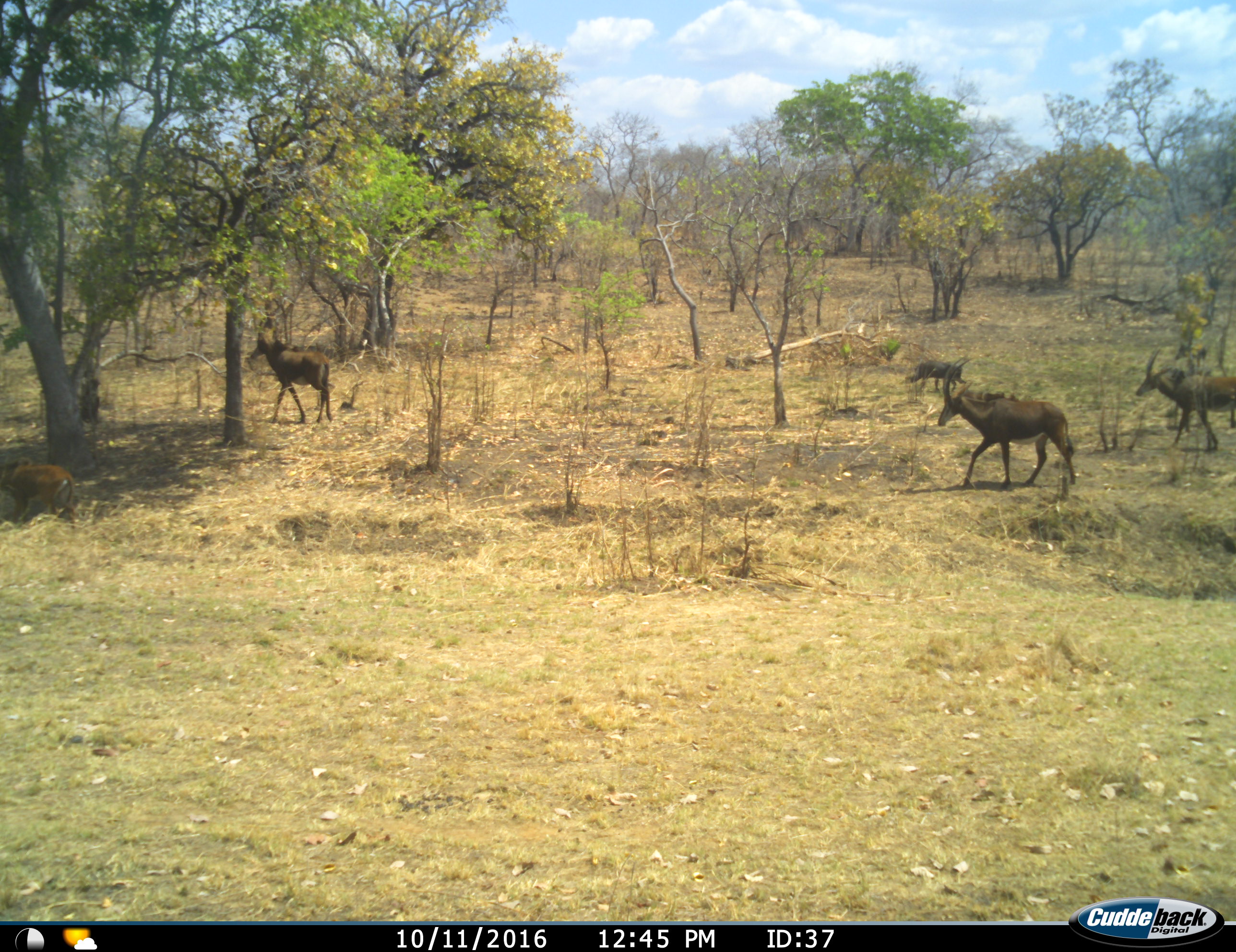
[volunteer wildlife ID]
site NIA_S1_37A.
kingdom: Animalia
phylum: Chordata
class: Mammalia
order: Artiodactyla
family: Bovidae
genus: Hippotragus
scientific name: Hippotragus niger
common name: sable antelope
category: sable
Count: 4.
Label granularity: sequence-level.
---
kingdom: Animalia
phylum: Chordata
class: Mammalia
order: Artiodactyla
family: Suidae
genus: Phacochoerus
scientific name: Phacochoerus africanus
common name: warthog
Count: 1.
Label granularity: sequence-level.